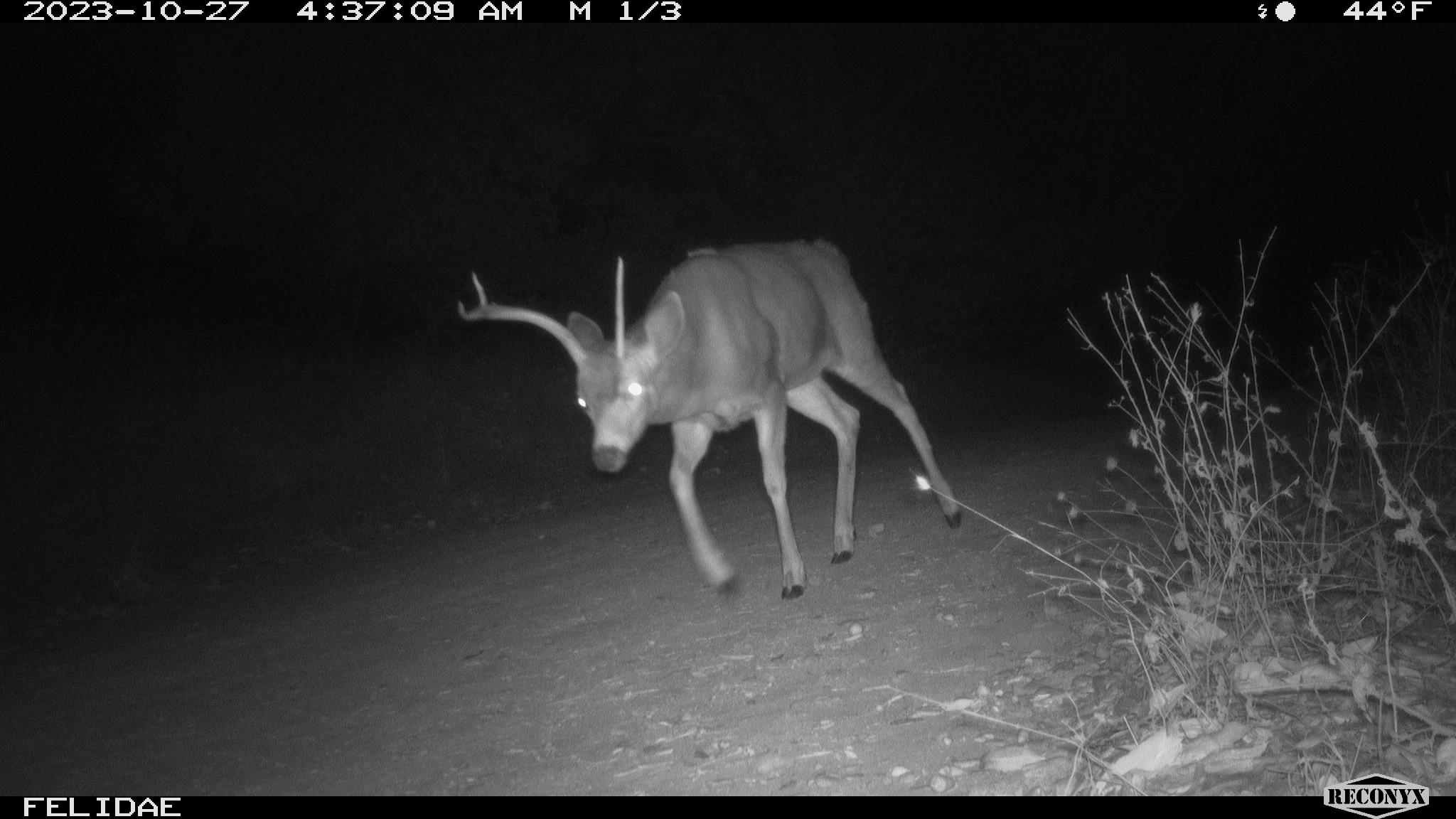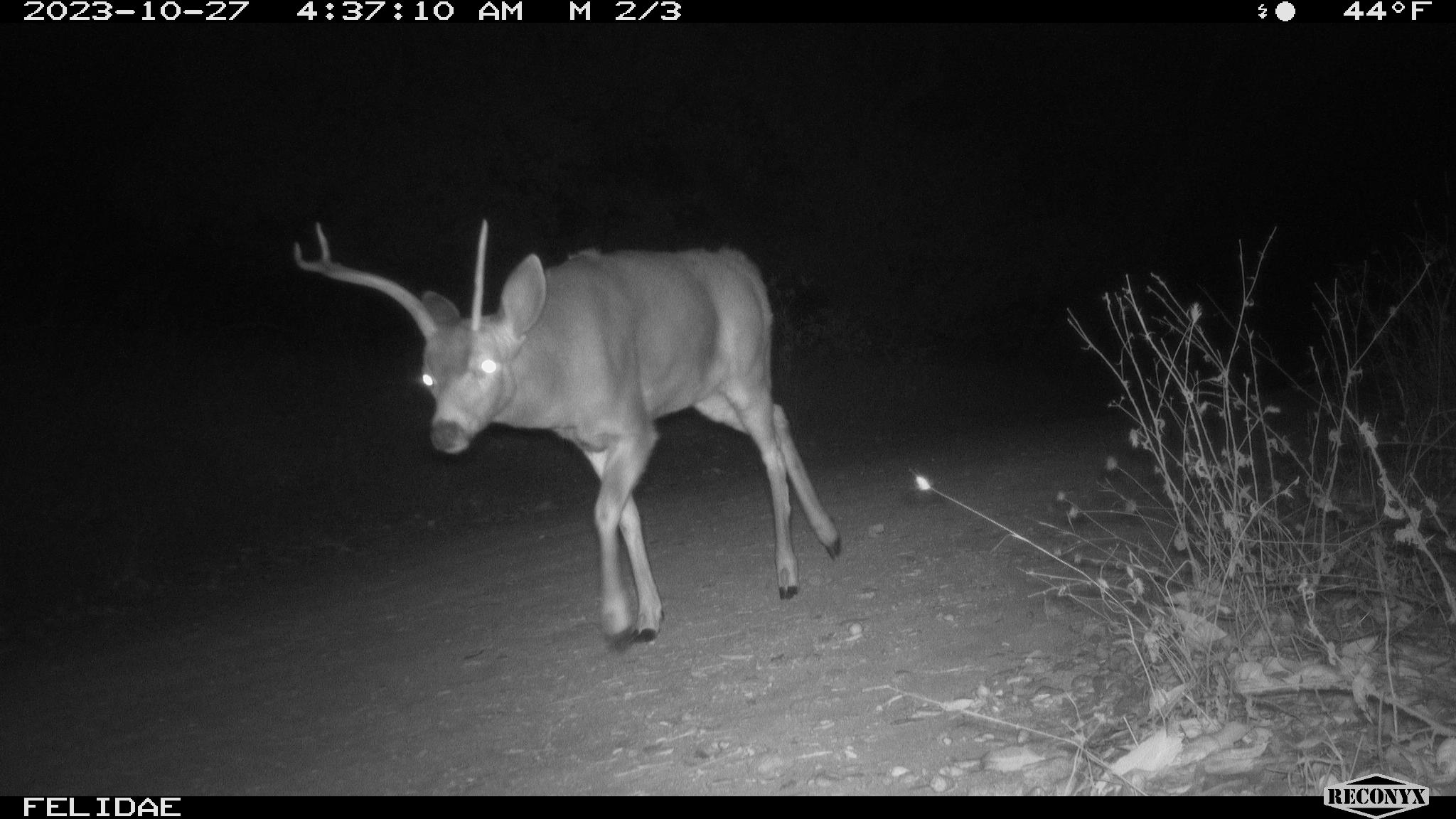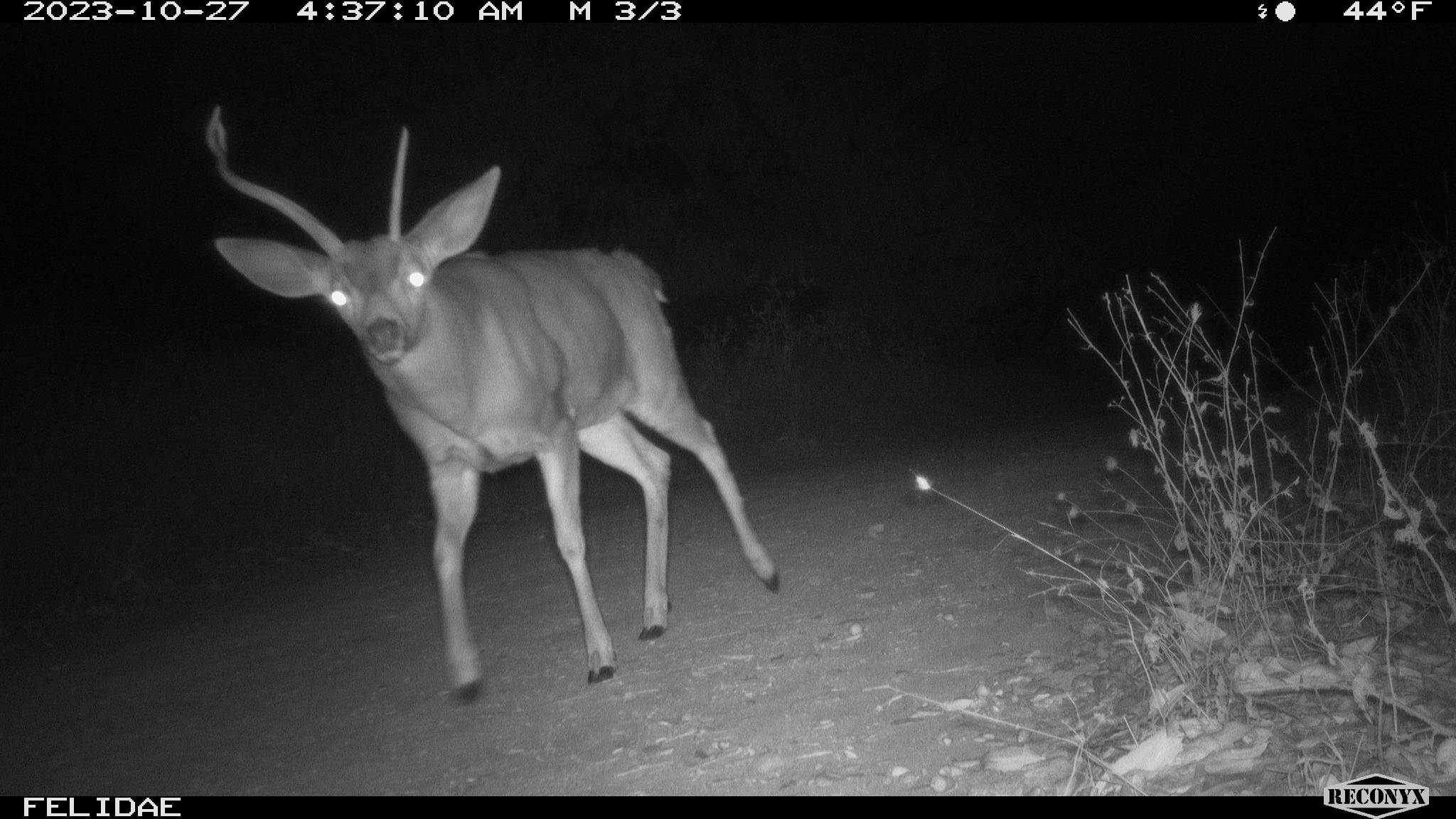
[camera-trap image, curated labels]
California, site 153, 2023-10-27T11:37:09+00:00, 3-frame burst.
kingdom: Animalia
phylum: Chordata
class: Mammalia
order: Artiodactyla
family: Cervidae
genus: Odocoileus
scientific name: Odocoileus hemionus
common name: mule deer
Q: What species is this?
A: Mule deer (Odocoileus hemionus).